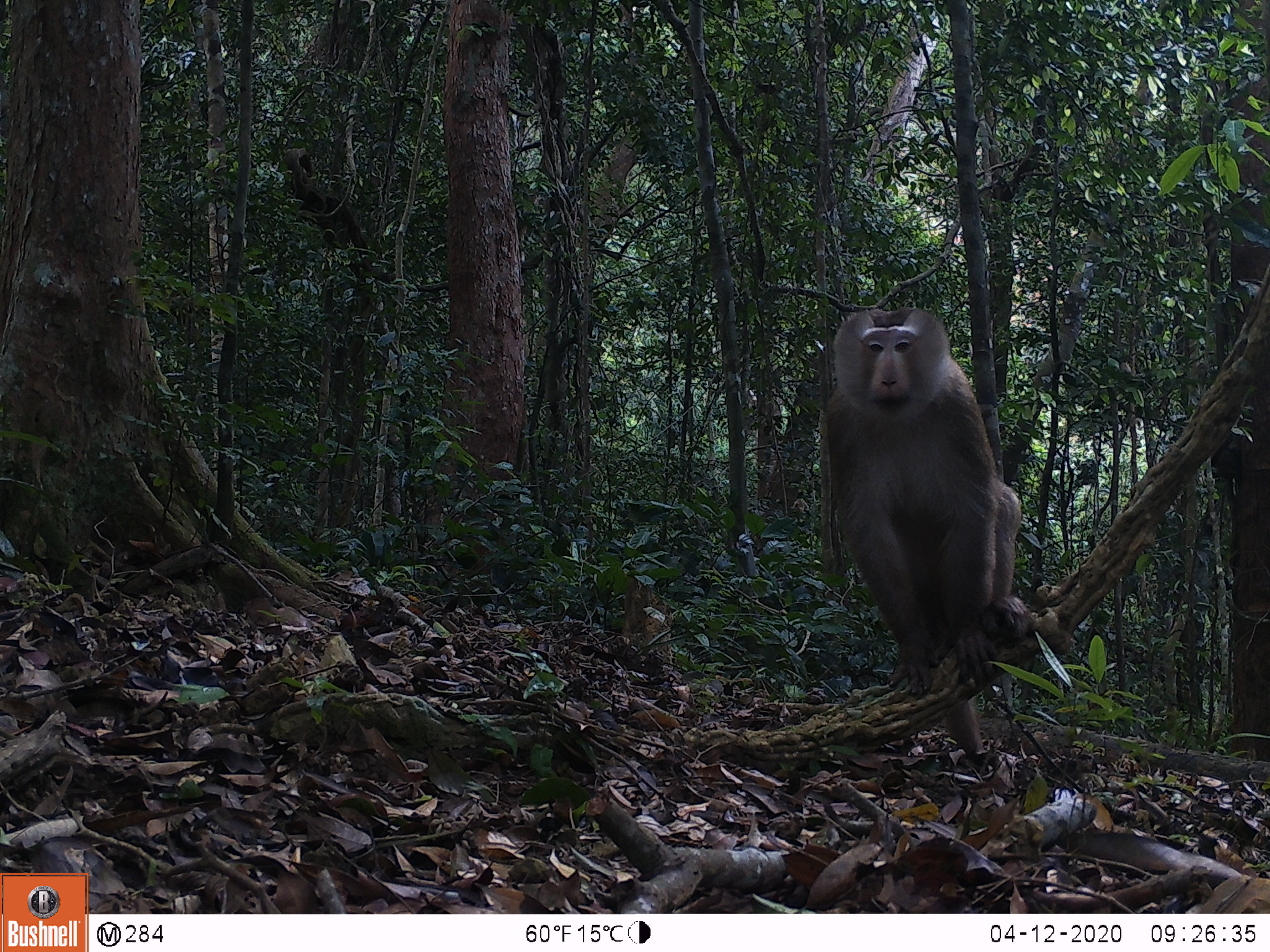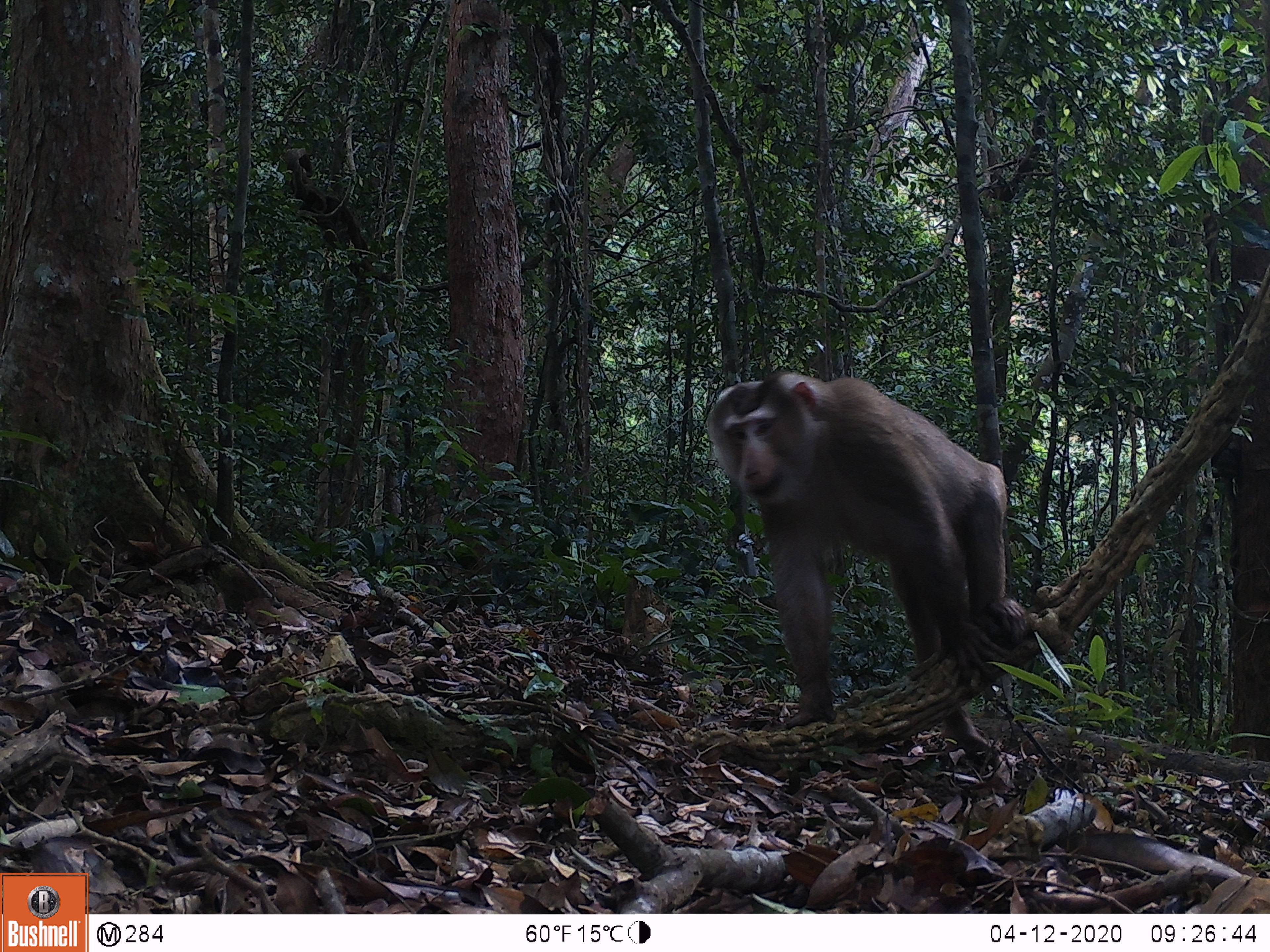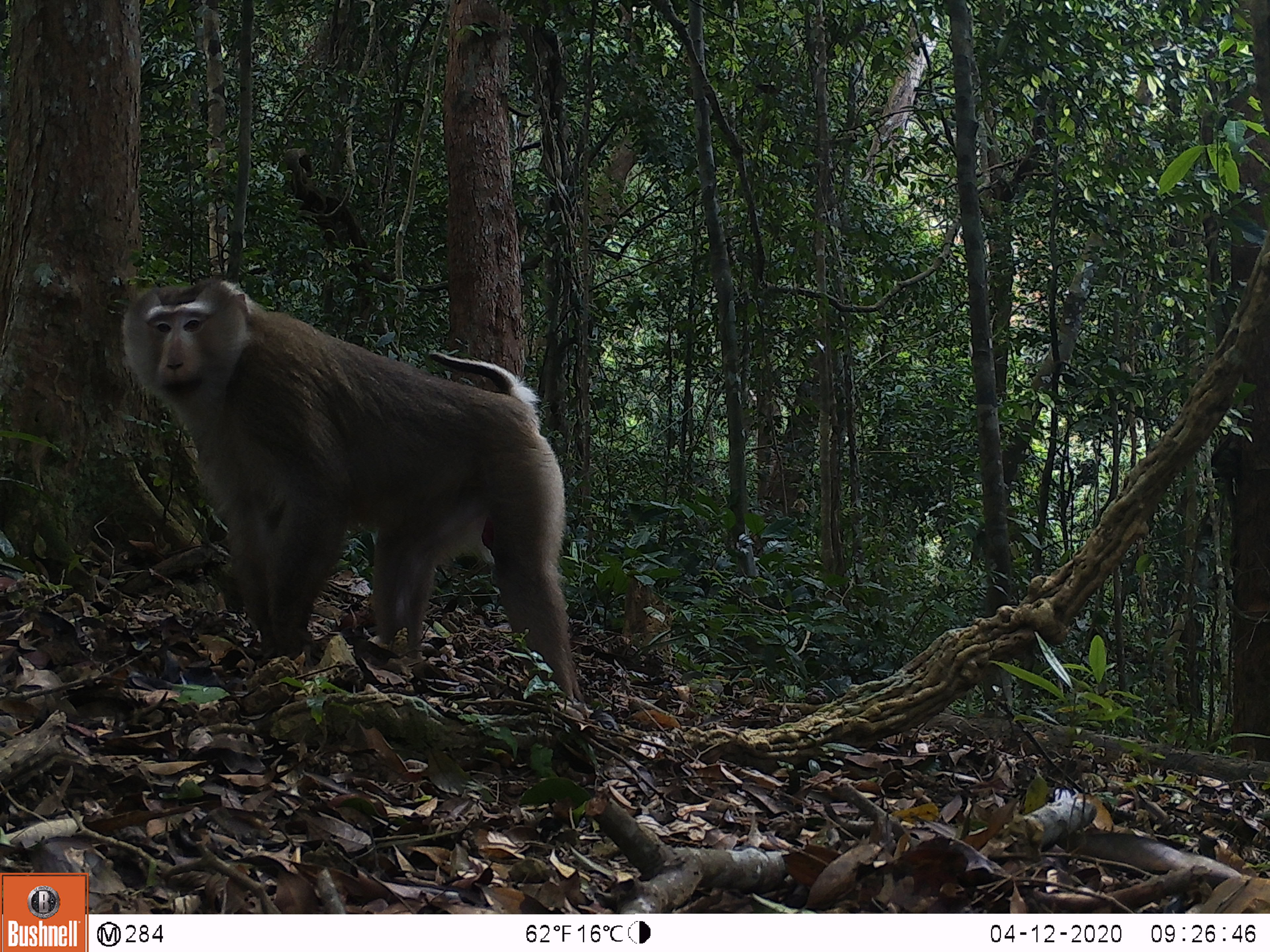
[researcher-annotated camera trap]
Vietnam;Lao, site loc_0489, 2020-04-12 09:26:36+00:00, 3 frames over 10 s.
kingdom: Animalia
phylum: Chordata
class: Mammalia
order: Primates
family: Cercopithecidae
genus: Macaca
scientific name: Macaca nemestrina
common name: pig-tailed macaque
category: pig tailed macaque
Pig tailed macaque (pig-tailed macaque) (Macaca nemestrina). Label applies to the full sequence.